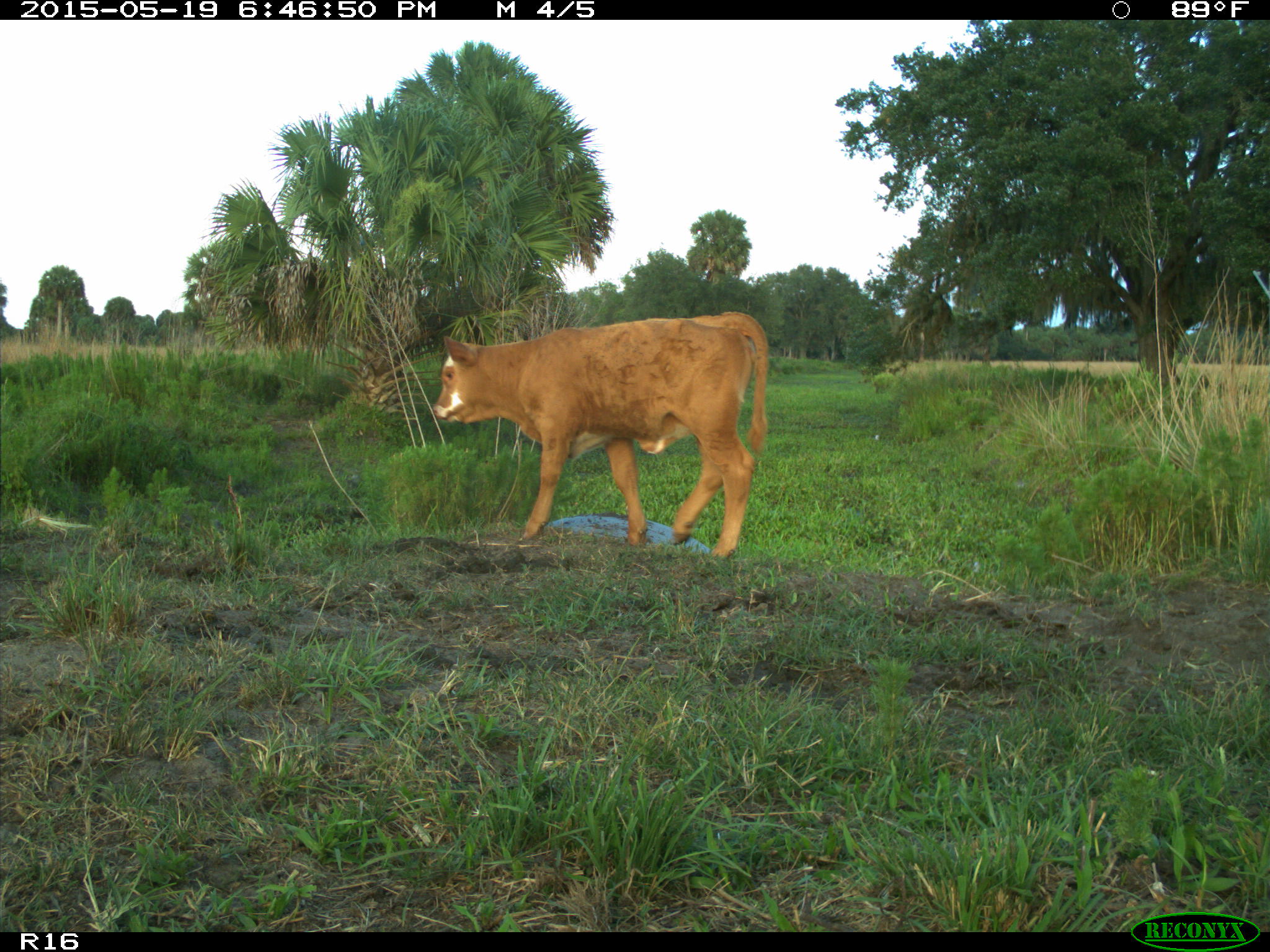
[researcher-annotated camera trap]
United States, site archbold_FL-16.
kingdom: Animalia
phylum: Chordata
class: Mammalia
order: Artiodactyla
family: Bovidae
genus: Bos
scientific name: Bos taurus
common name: domestic cow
Bos taurus (domestic cow).